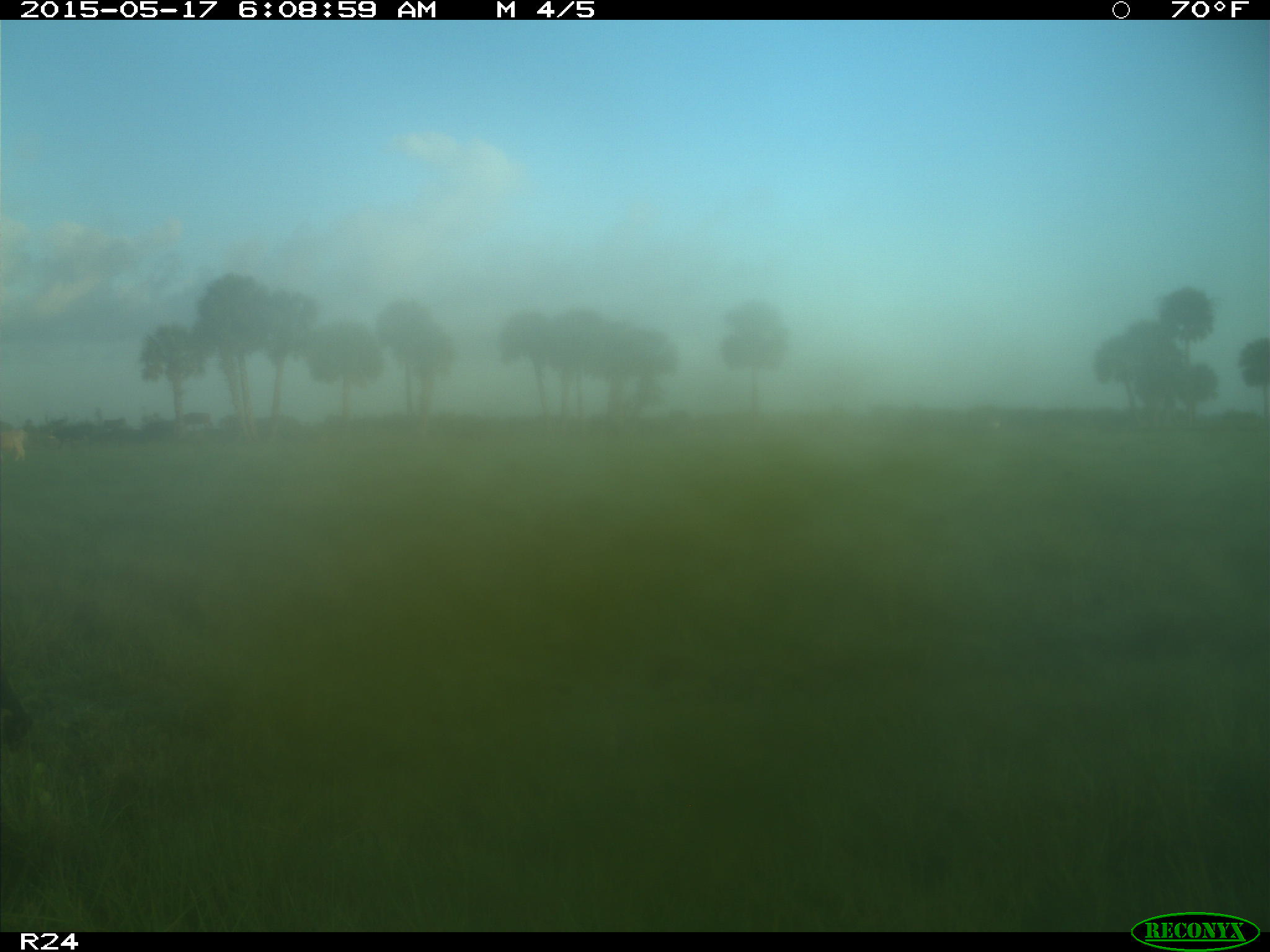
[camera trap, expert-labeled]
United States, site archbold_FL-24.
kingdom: Animalia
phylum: Chordata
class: Mammalia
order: Artiodactyla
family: Bovidae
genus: Bos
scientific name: Bos taurus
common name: domestic cow